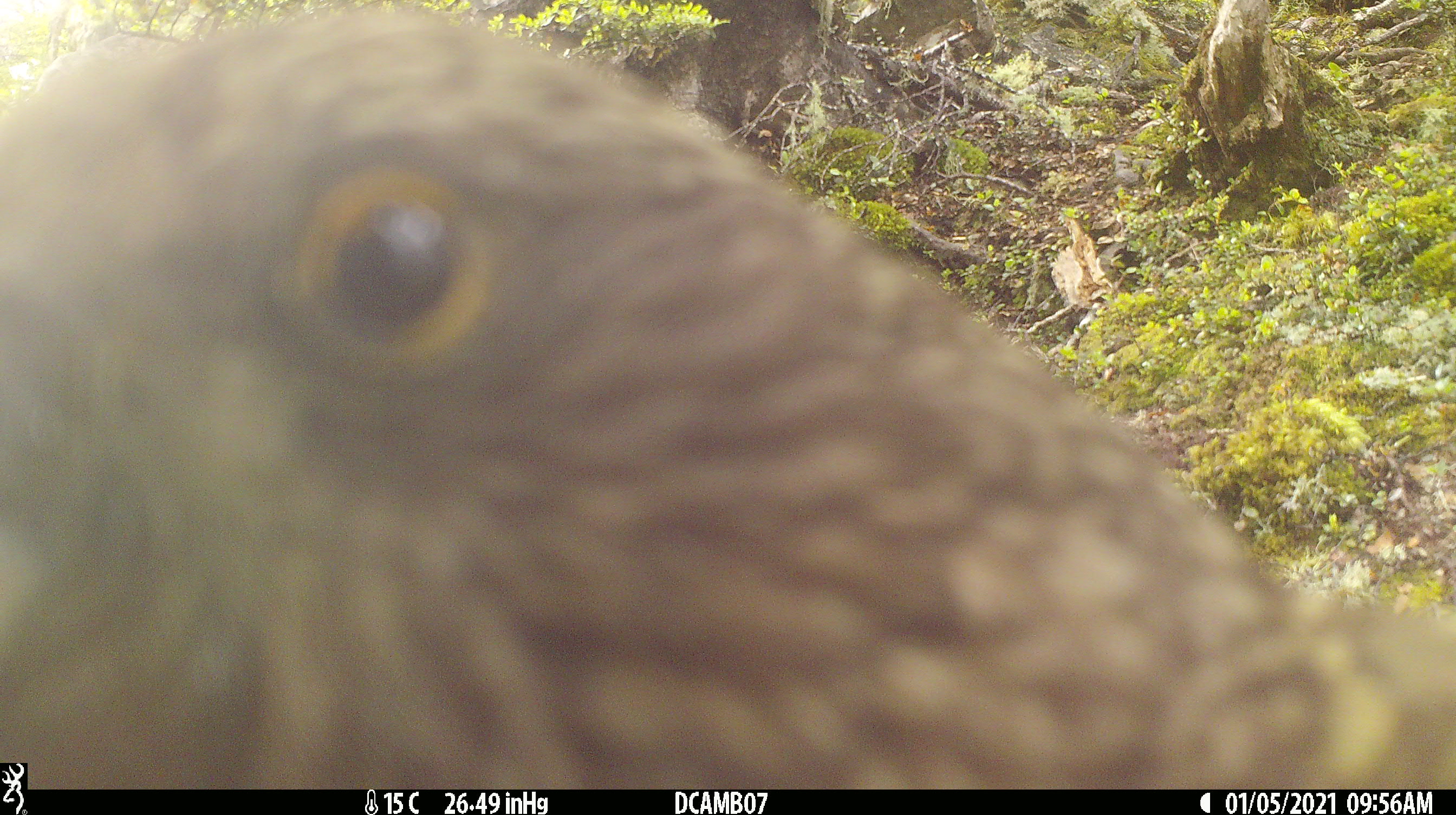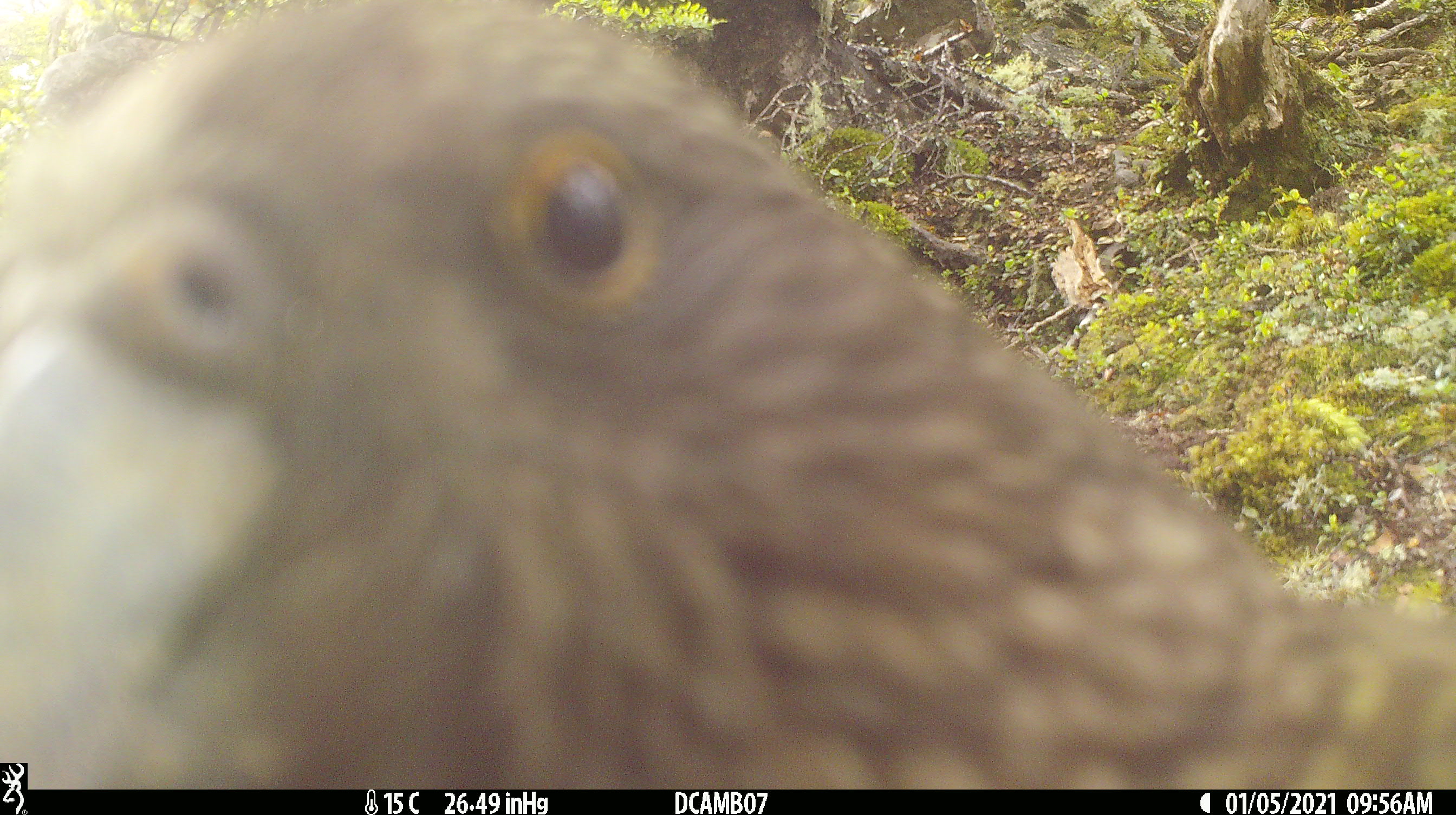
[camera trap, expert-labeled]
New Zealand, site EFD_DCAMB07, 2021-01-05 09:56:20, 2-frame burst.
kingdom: Animalia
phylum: Chordata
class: Aves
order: Psittaciformes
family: Strigopidae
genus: Nestor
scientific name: Nestor notabilis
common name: kea